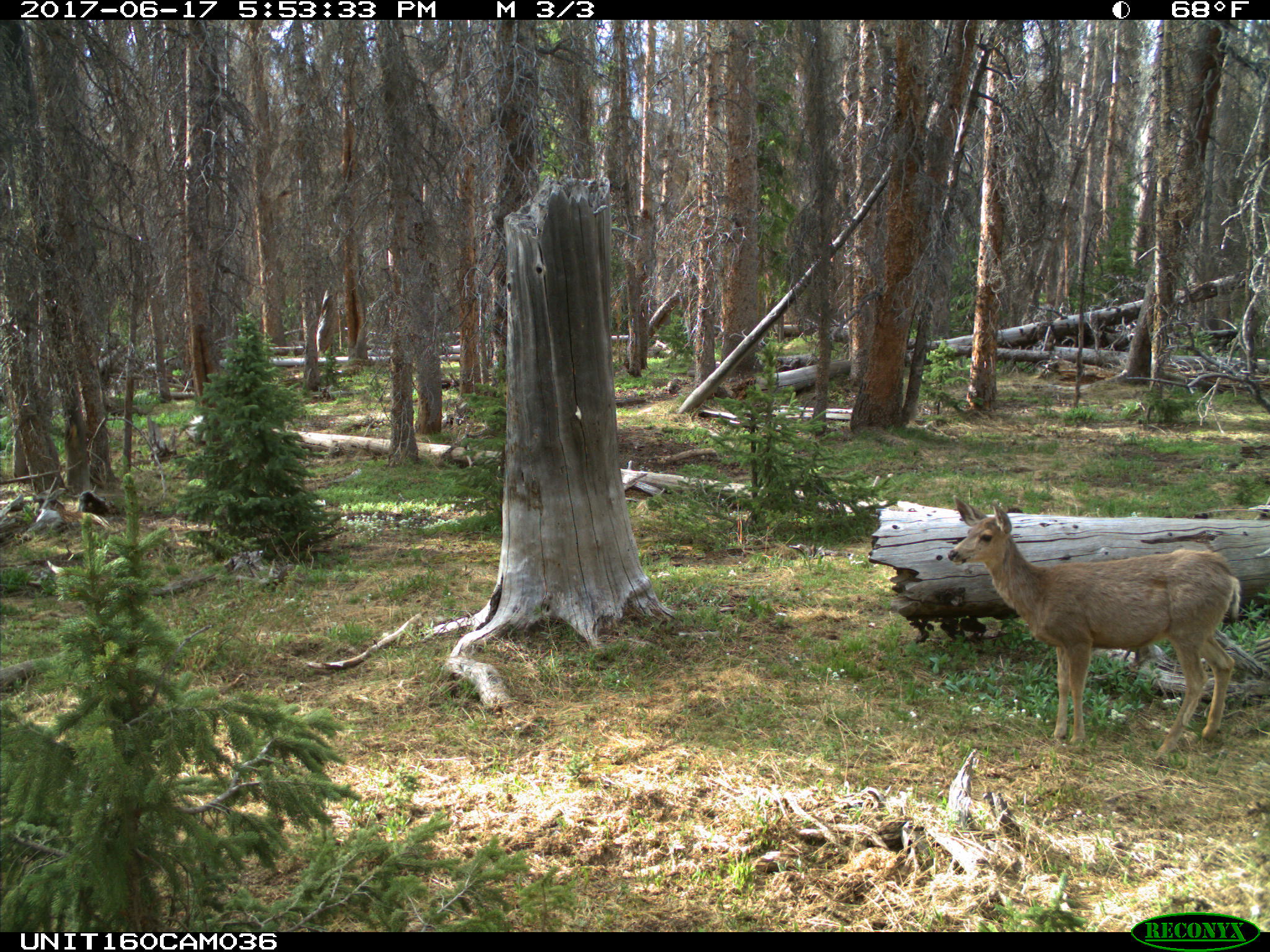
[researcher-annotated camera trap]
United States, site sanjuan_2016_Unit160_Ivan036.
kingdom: Animalia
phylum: Chordata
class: Mammalia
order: Artiodactyla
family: Cervidae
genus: Odocoileus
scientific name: Odocoileus hemionus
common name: mule deer